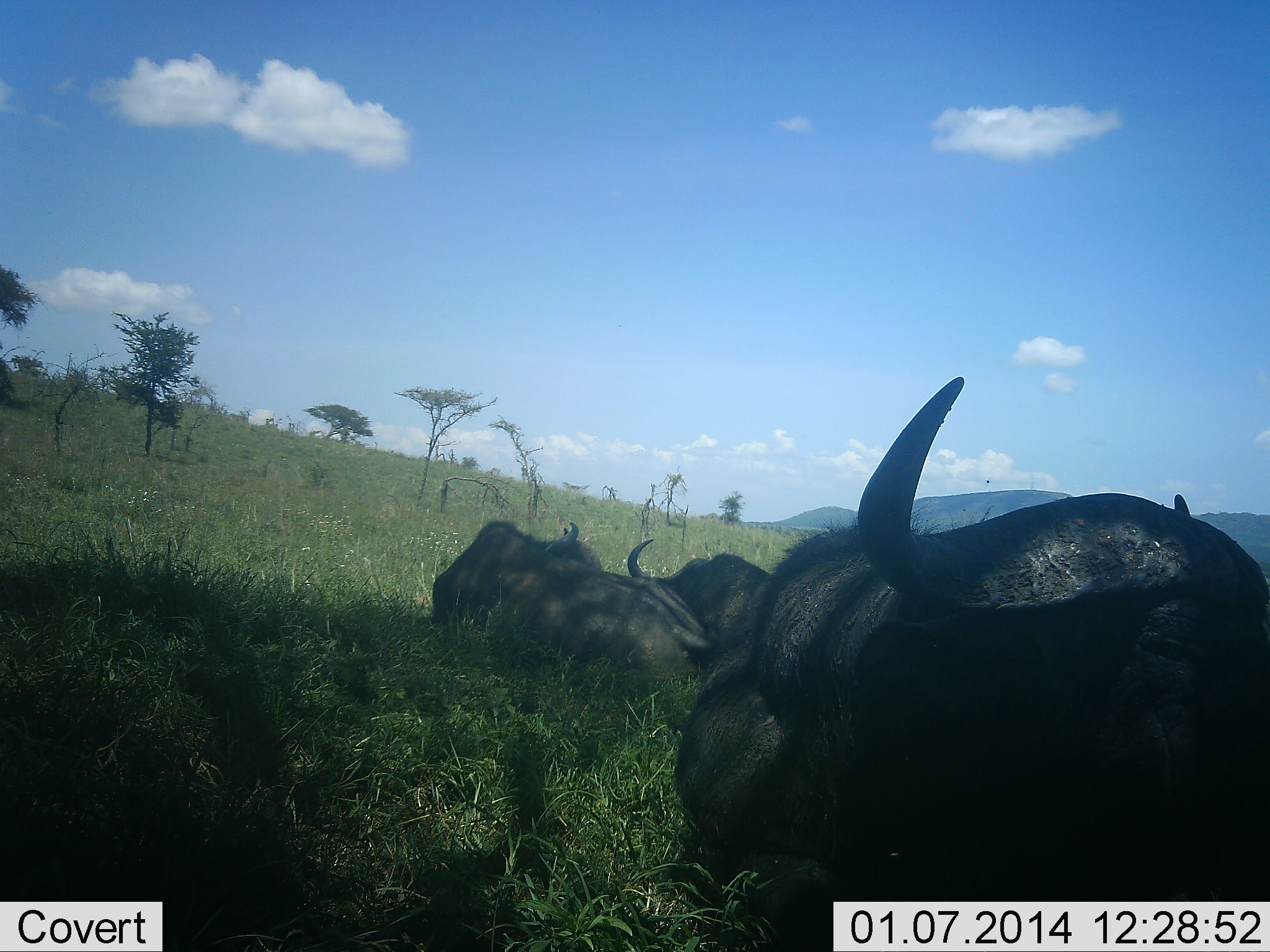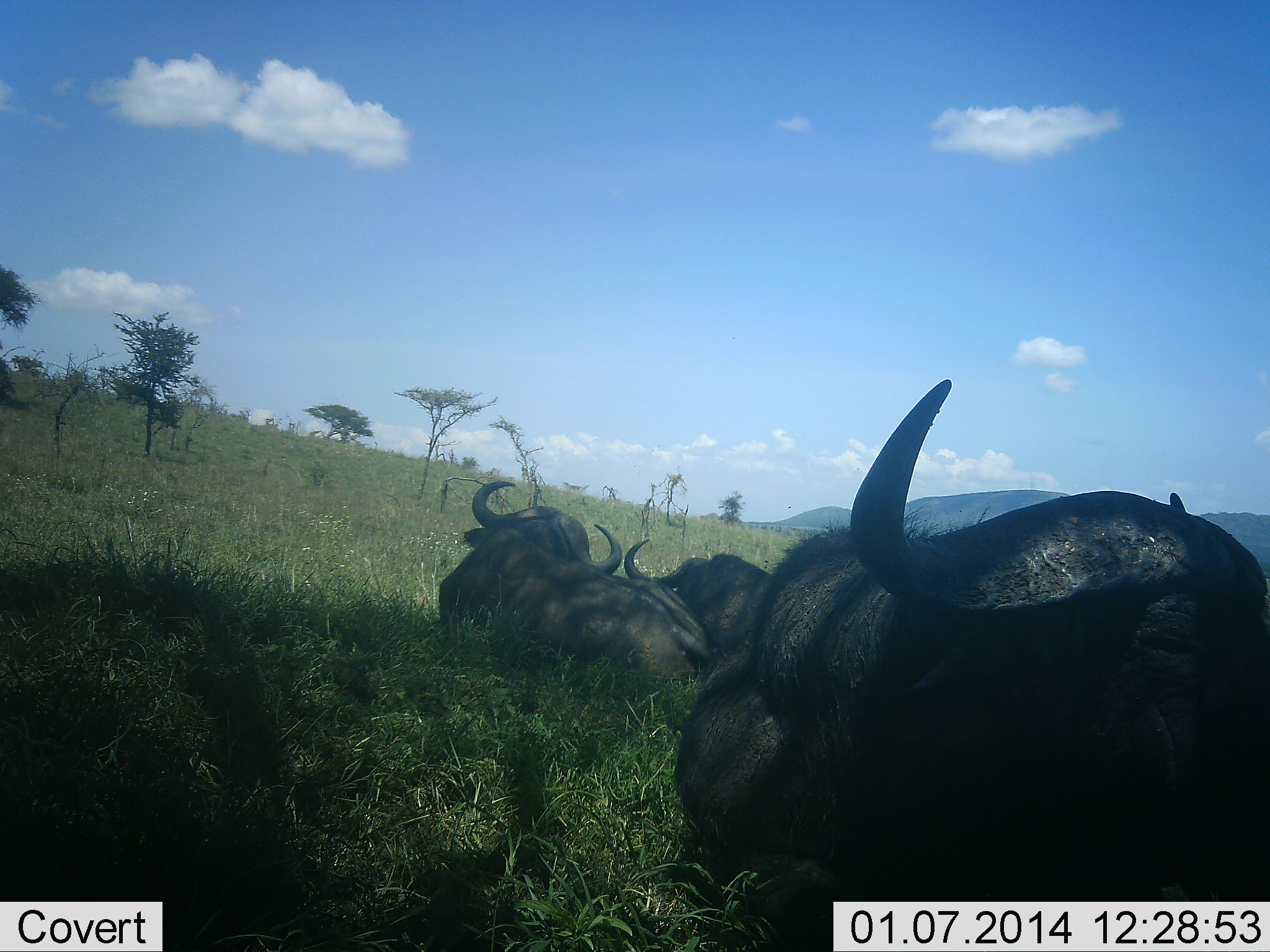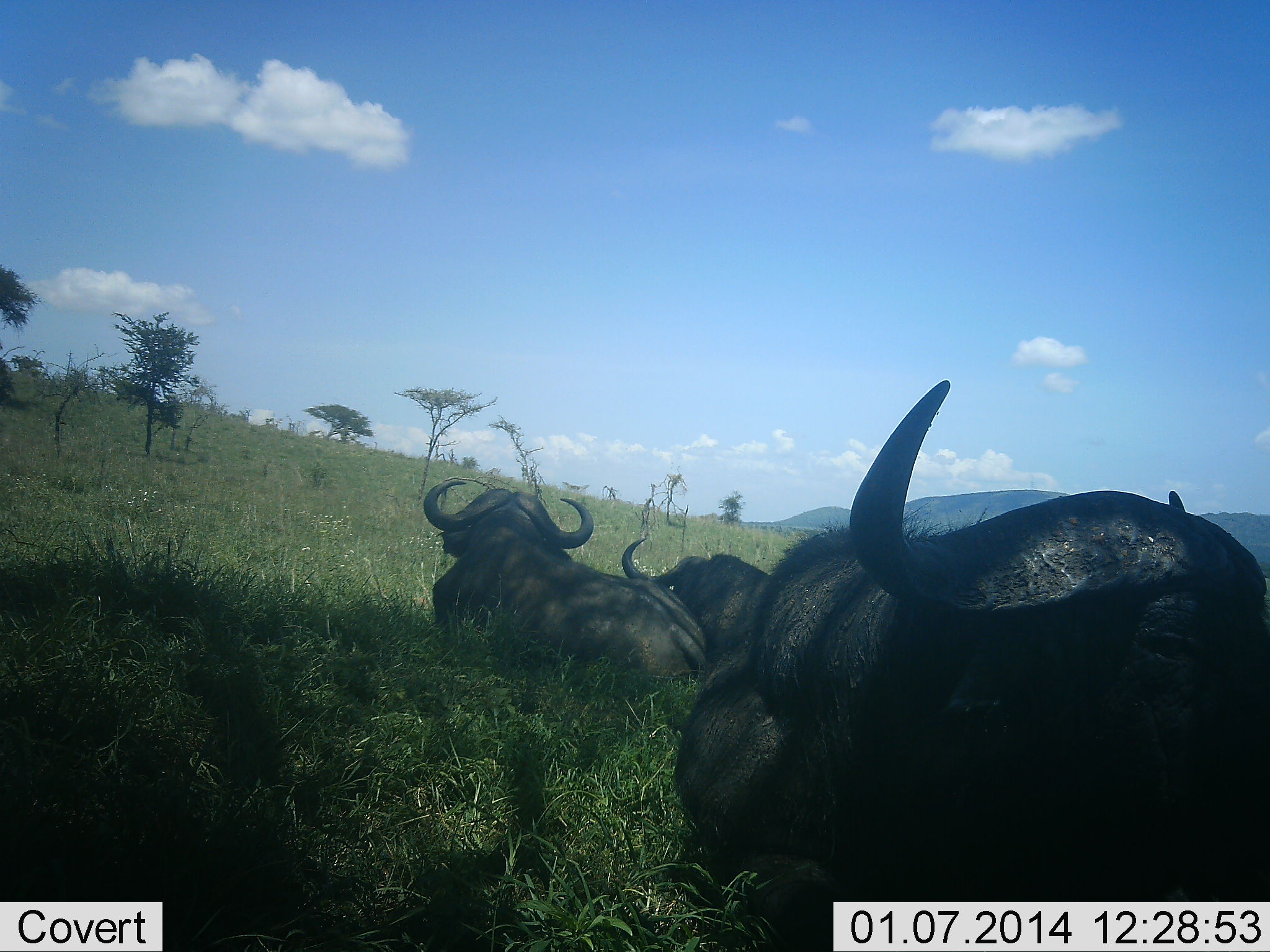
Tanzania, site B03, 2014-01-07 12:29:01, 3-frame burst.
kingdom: Animalia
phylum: Chordata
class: Mammalia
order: Artiodactyla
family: Bovidae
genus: Syncerus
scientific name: Syncerus caffer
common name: cape buffalo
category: buffalo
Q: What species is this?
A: Buffalo (cape buffalo) (Syncerus caffer).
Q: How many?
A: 3.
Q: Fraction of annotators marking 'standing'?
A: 0%.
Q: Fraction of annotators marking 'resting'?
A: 100%.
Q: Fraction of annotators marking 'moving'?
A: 0%.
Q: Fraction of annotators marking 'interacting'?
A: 10%.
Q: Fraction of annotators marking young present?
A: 0%.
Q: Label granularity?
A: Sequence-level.